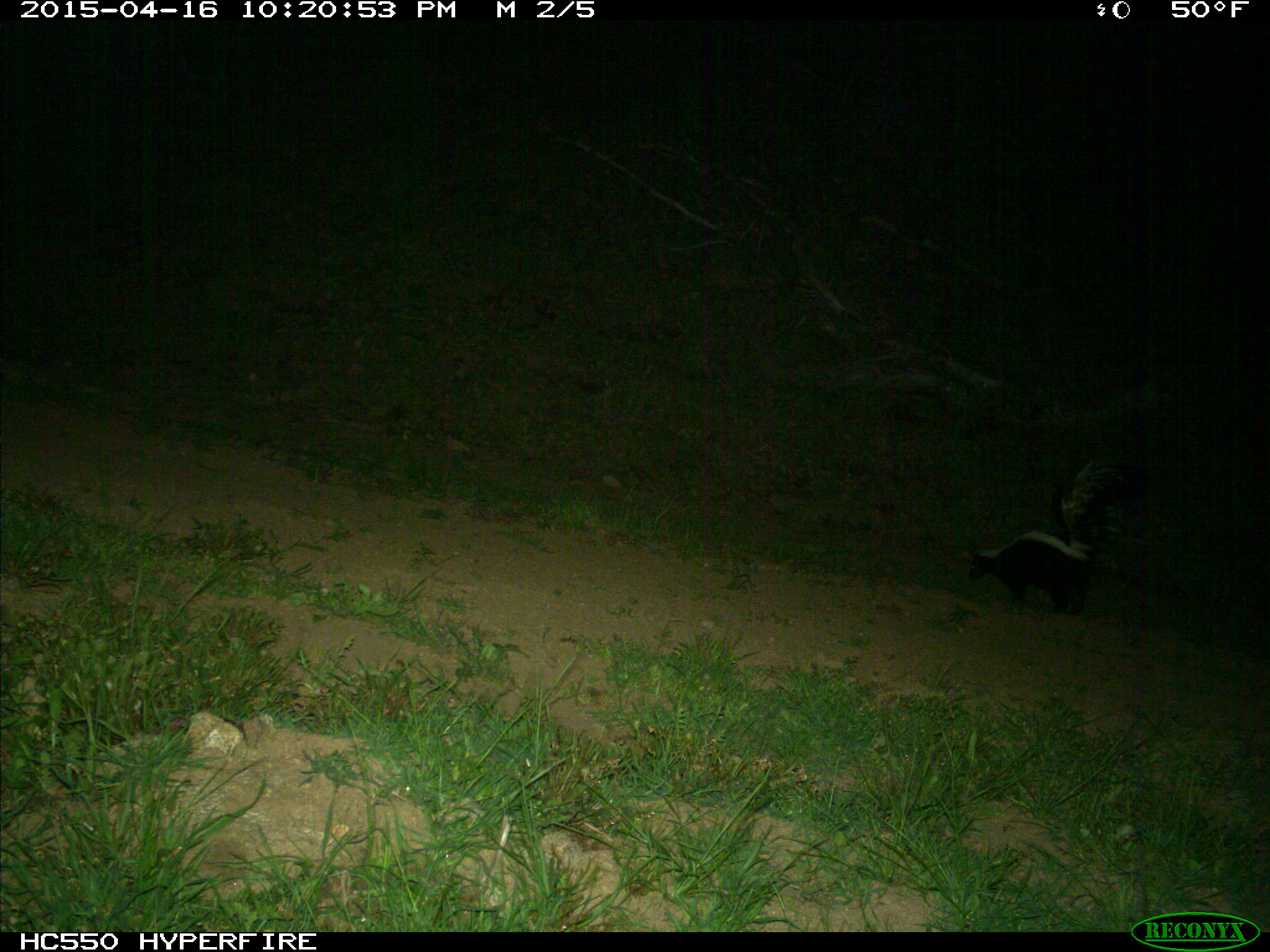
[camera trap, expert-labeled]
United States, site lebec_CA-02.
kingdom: Animalia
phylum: Chordata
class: Mammalia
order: Carnivora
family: Mephitidae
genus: Mephitis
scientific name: Mephitis mephitis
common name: striped skunk